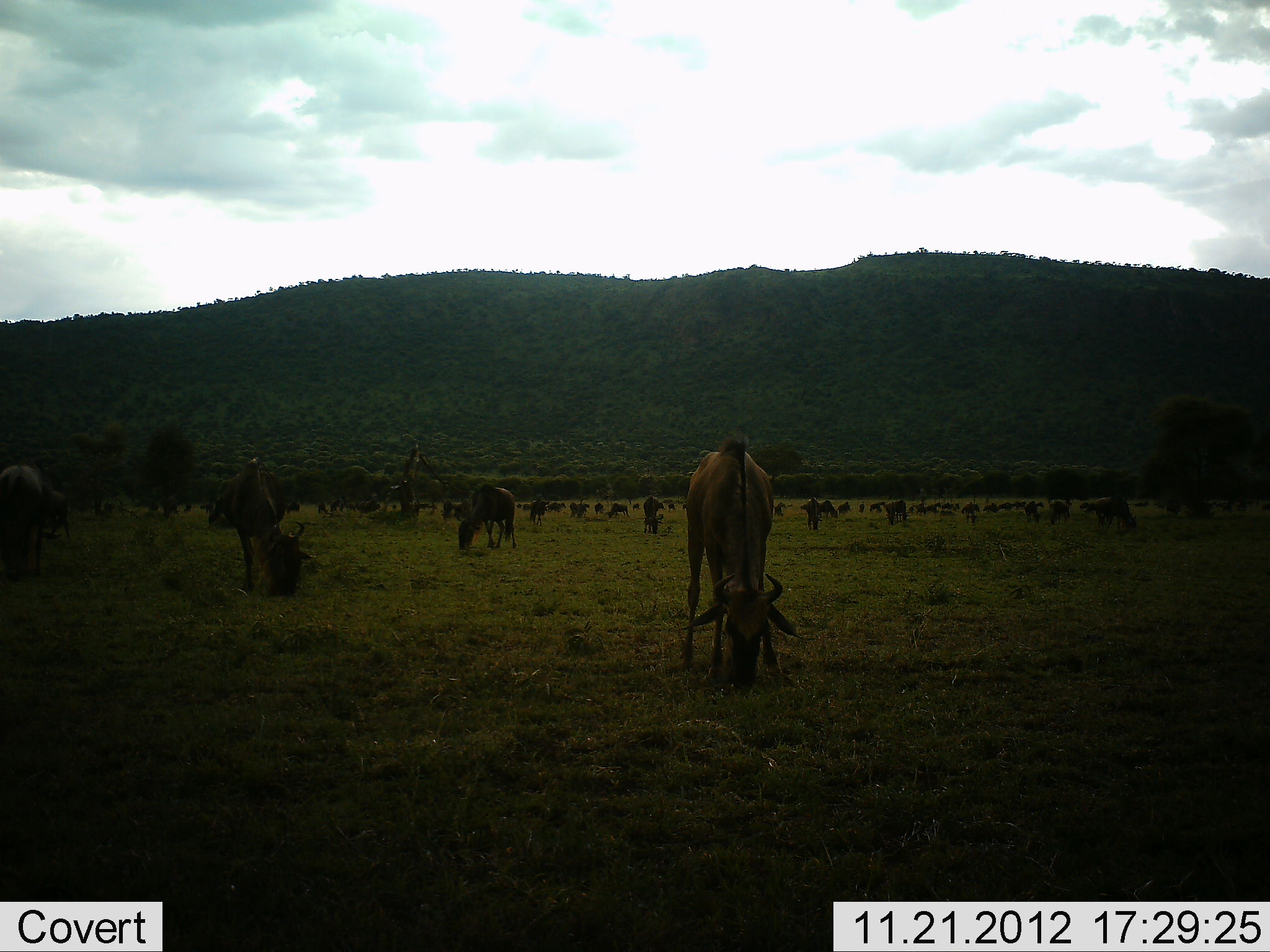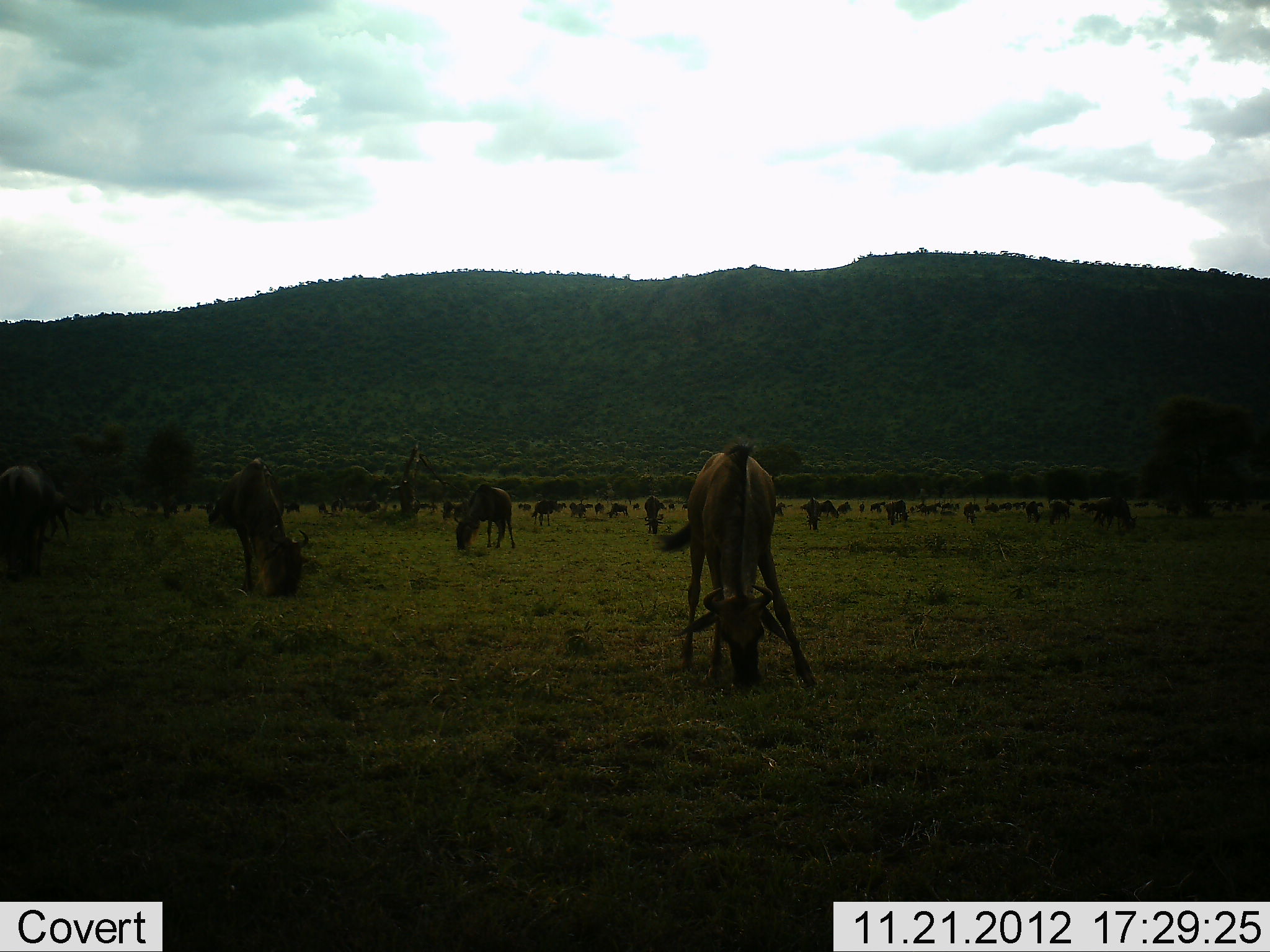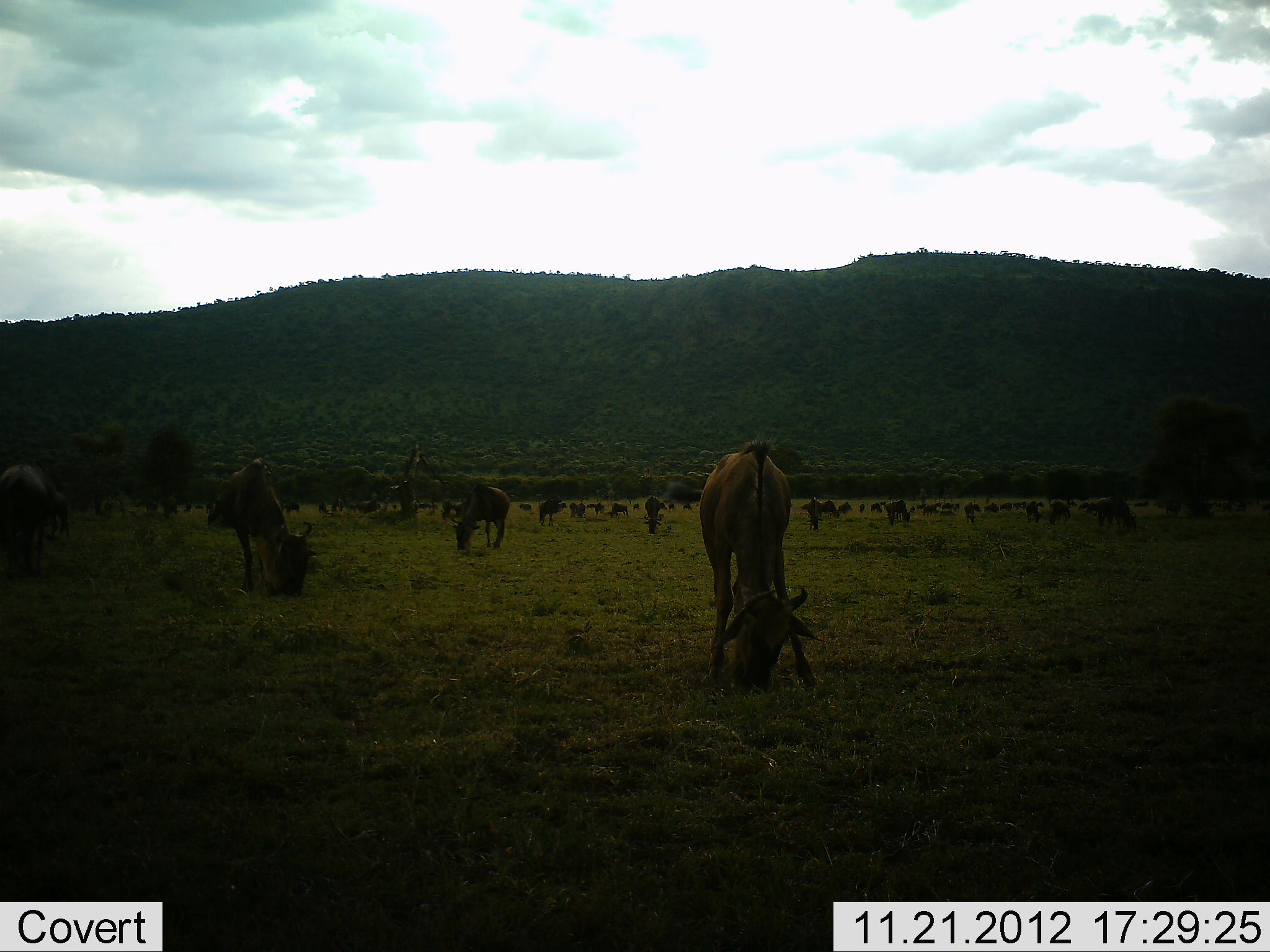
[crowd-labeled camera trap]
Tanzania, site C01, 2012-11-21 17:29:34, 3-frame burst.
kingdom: Animalia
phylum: Chordata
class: Mammalia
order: Artiodactyla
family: Bovidae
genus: Connochaetes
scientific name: Connochaetes taurinus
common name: blue wildebeest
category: wildebeest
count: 11-50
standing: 59%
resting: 0%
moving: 18%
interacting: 0%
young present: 5%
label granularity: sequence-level